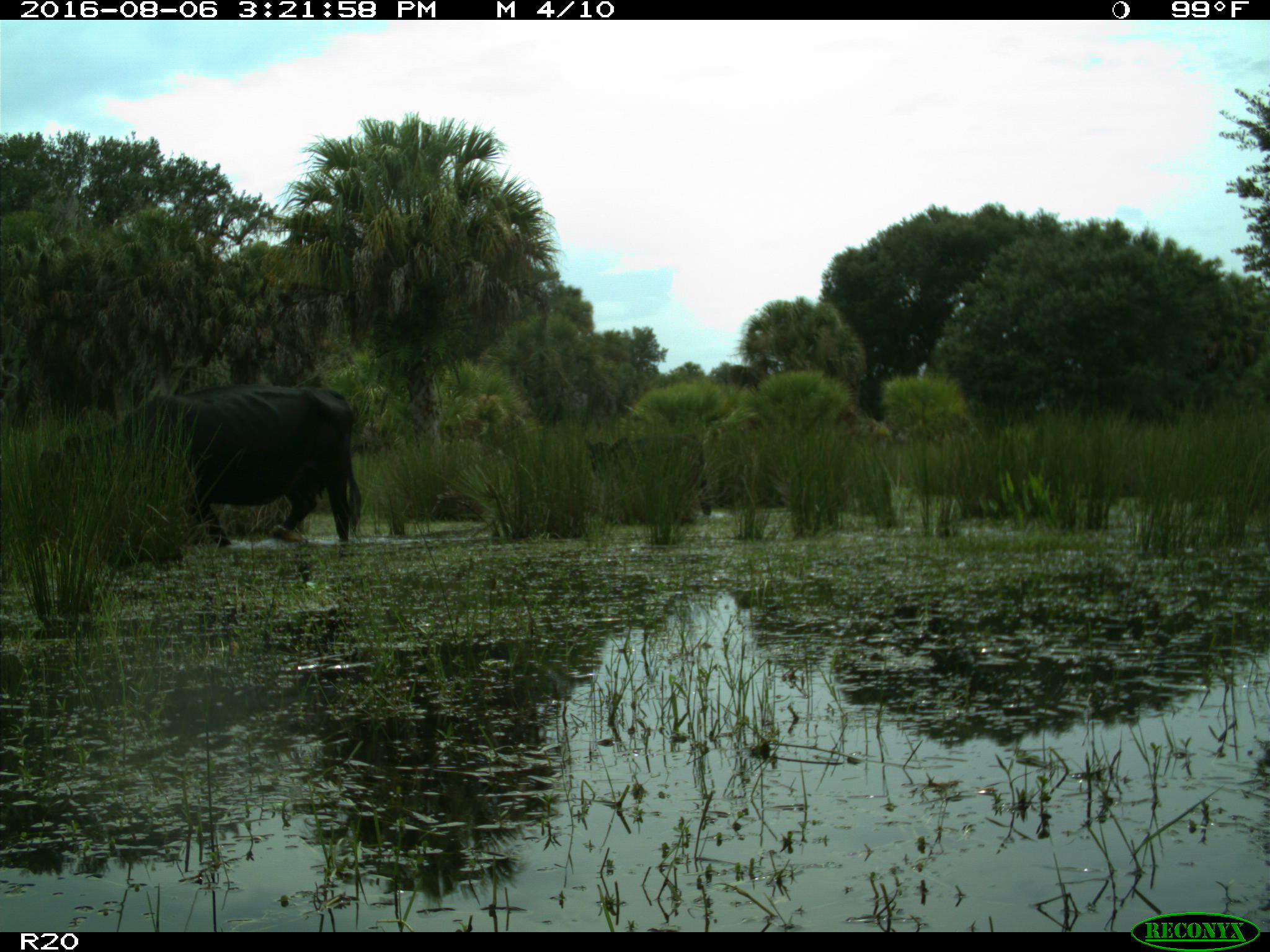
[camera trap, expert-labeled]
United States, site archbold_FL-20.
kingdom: Animalia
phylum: Chordata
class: Mammalia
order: Artiodactyla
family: Bovidae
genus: Bos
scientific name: Bos taurus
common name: domestic cow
Bos taurus (domestic cow).